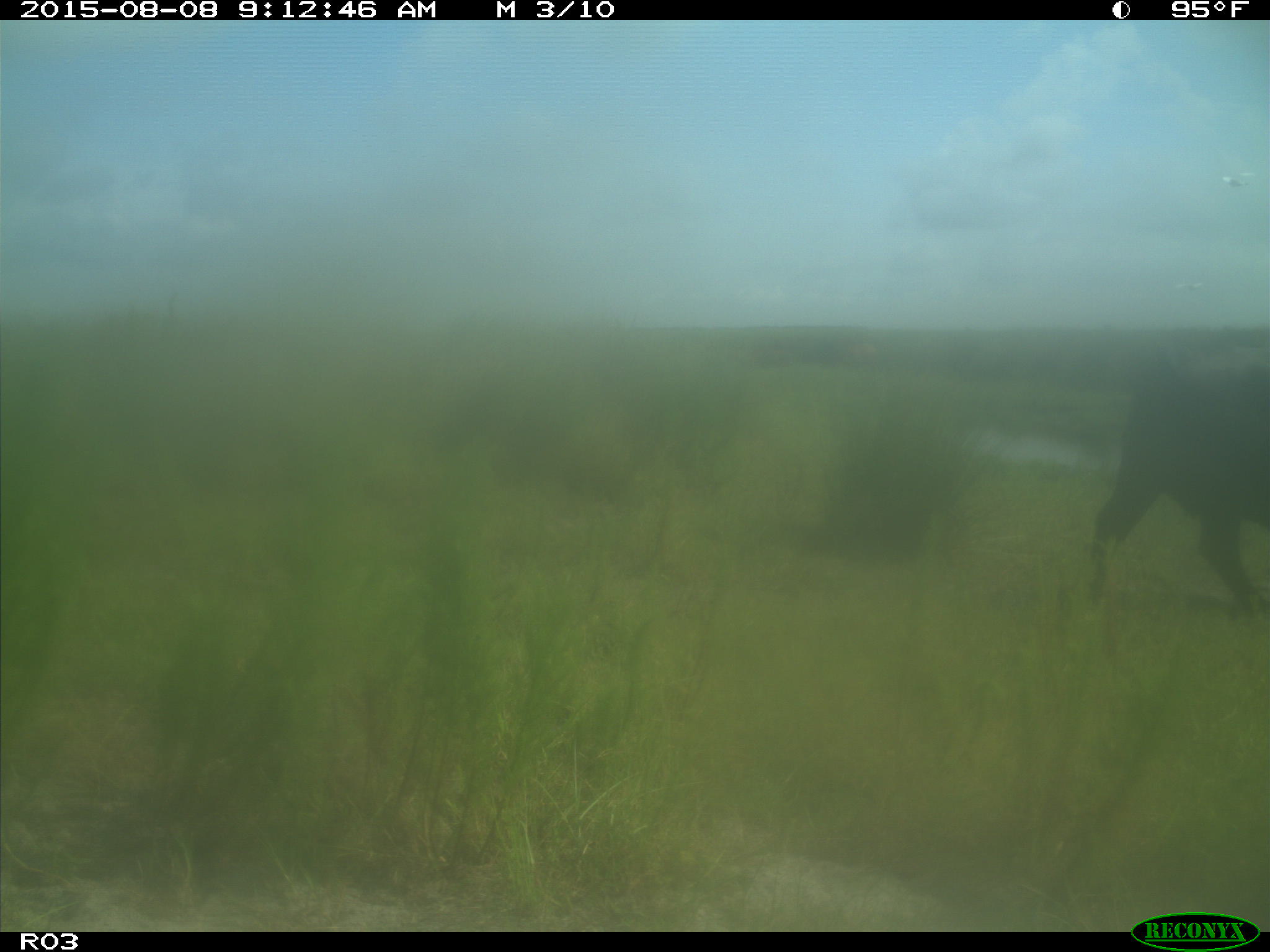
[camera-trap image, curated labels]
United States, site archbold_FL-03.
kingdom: Animalia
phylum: Chordata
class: Mammalia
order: Artiodactyla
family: Bovidae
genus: Bos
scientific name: Bos taurus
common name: domestic cow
Bos taurus (domestic cow).